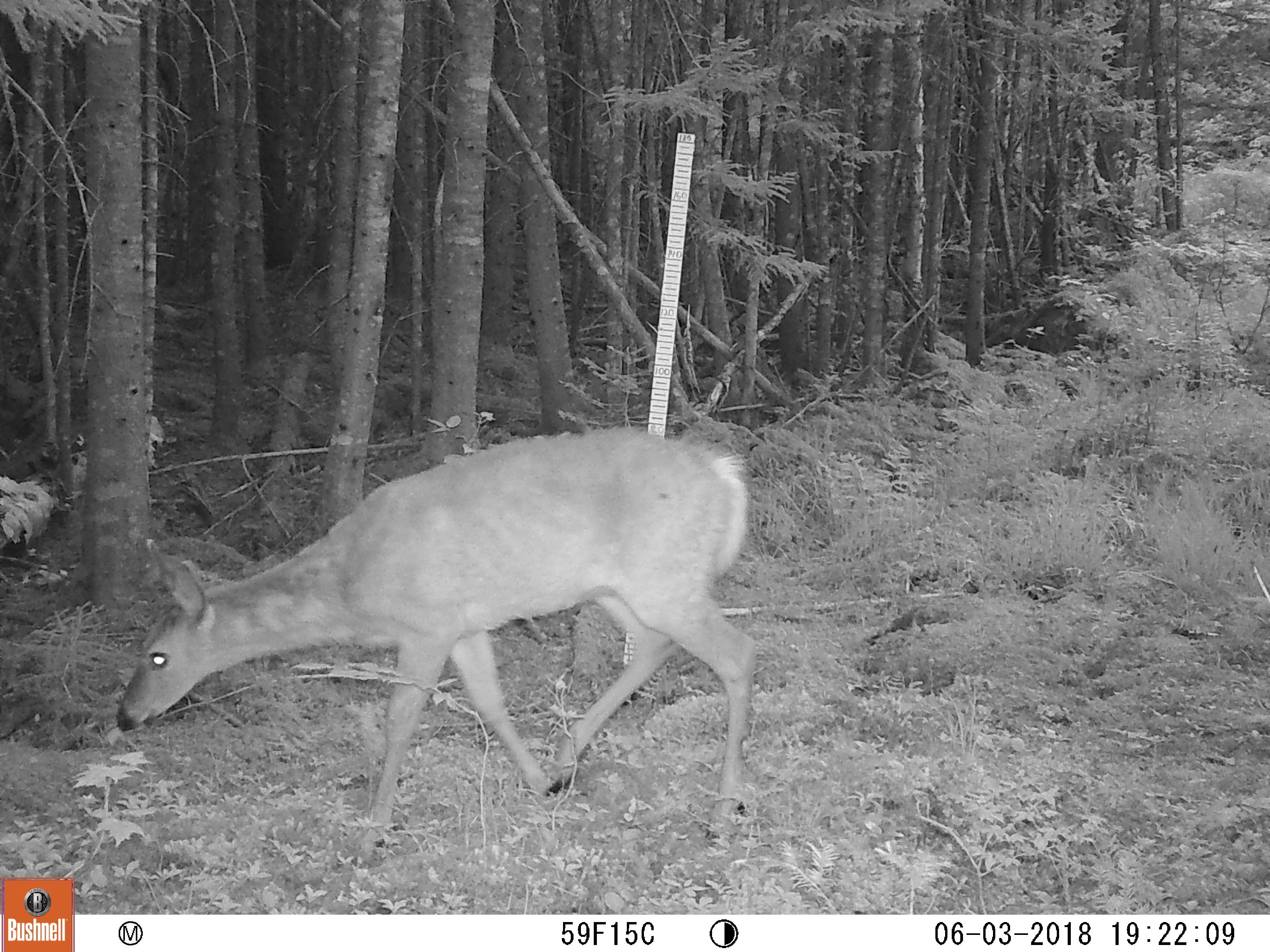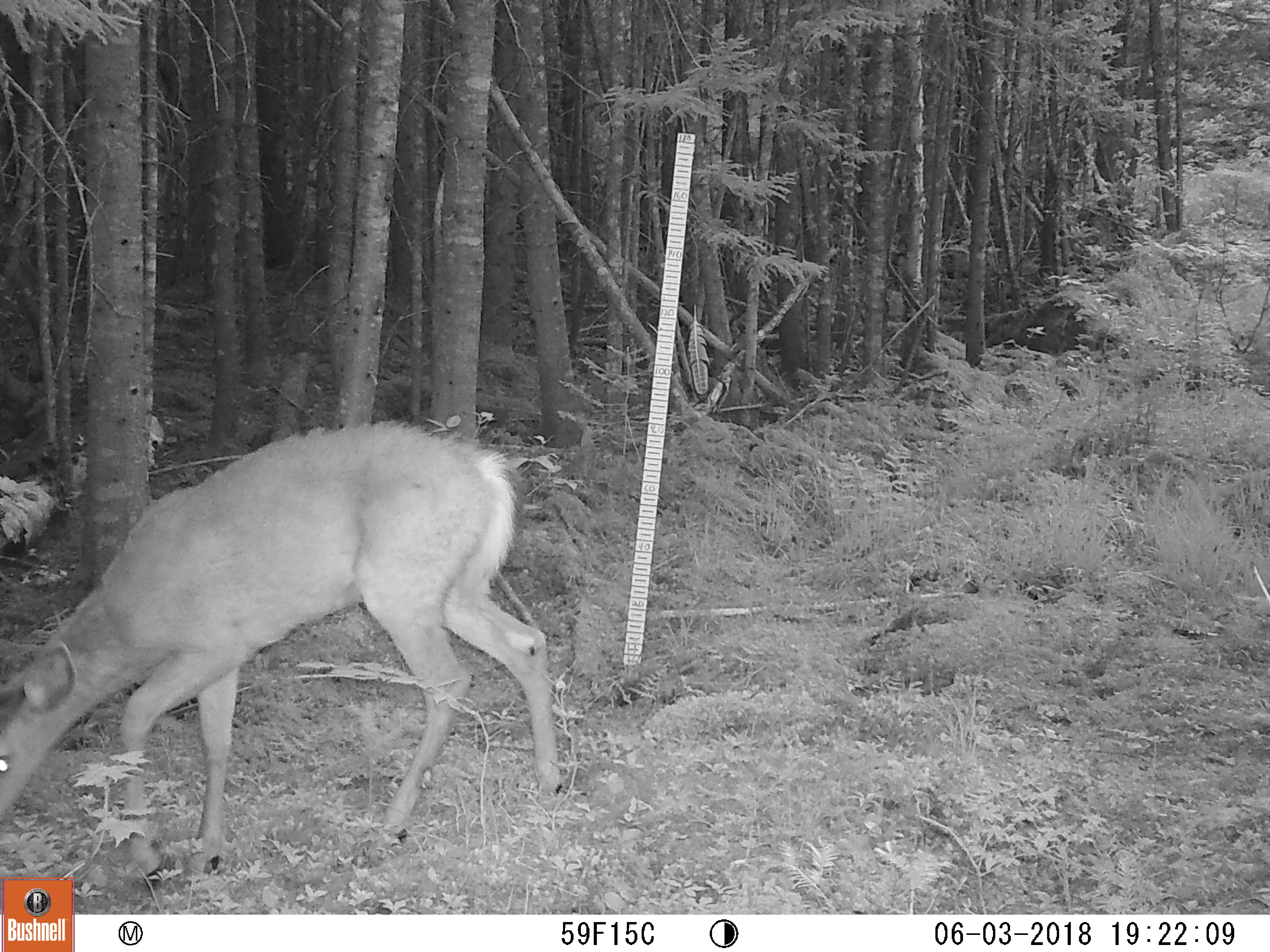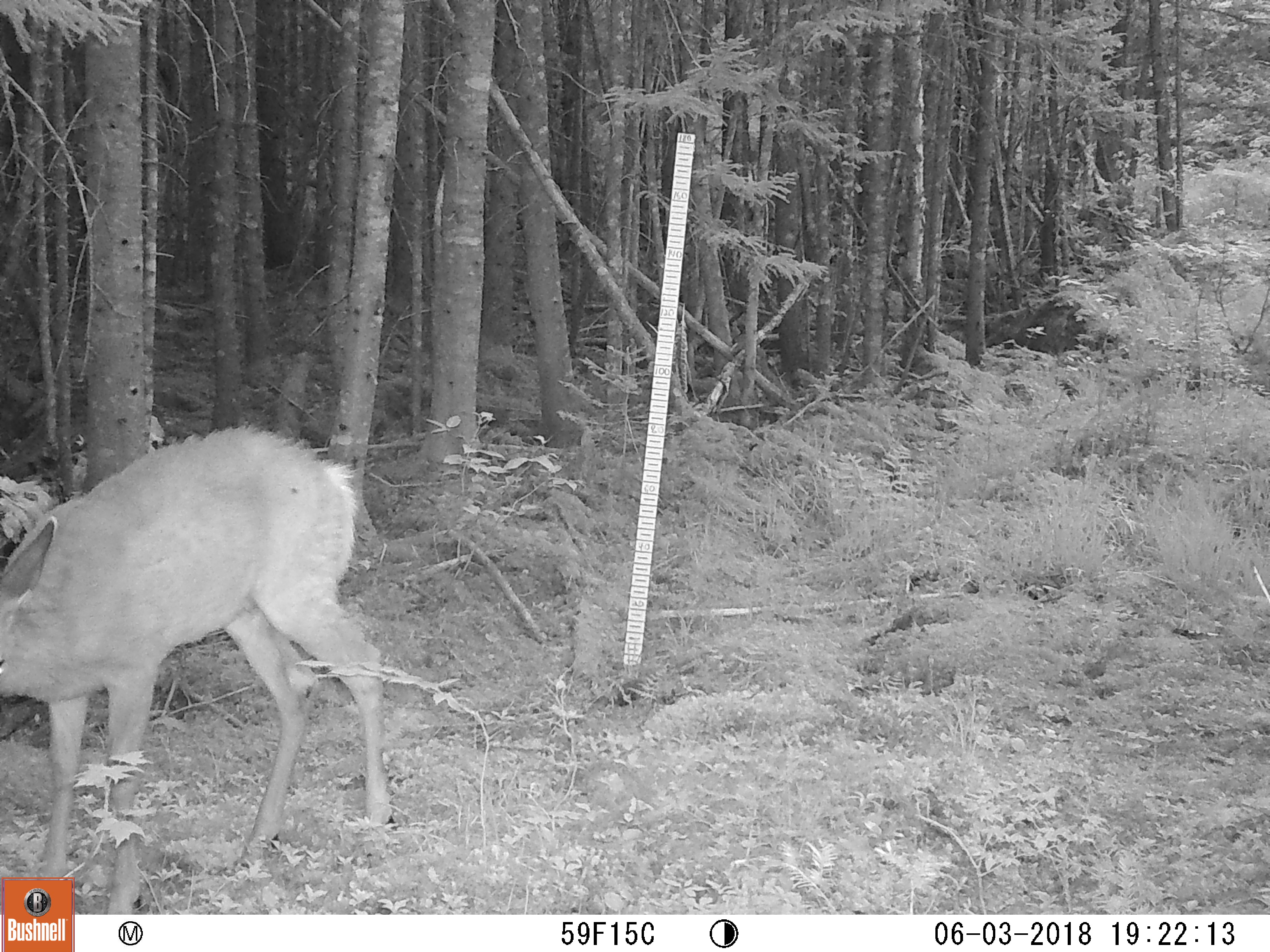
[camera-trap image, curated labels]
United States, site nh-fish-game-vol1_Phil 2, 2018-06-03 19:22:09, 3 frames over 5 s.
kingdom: Animalia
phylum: Chordata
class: Mammalia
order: Artiodactyla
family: Cervidae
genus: Odocoileus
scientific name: Odocoileus virginianus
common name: white-tailed deer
White-tailed deer (Odocoileus virginianus).